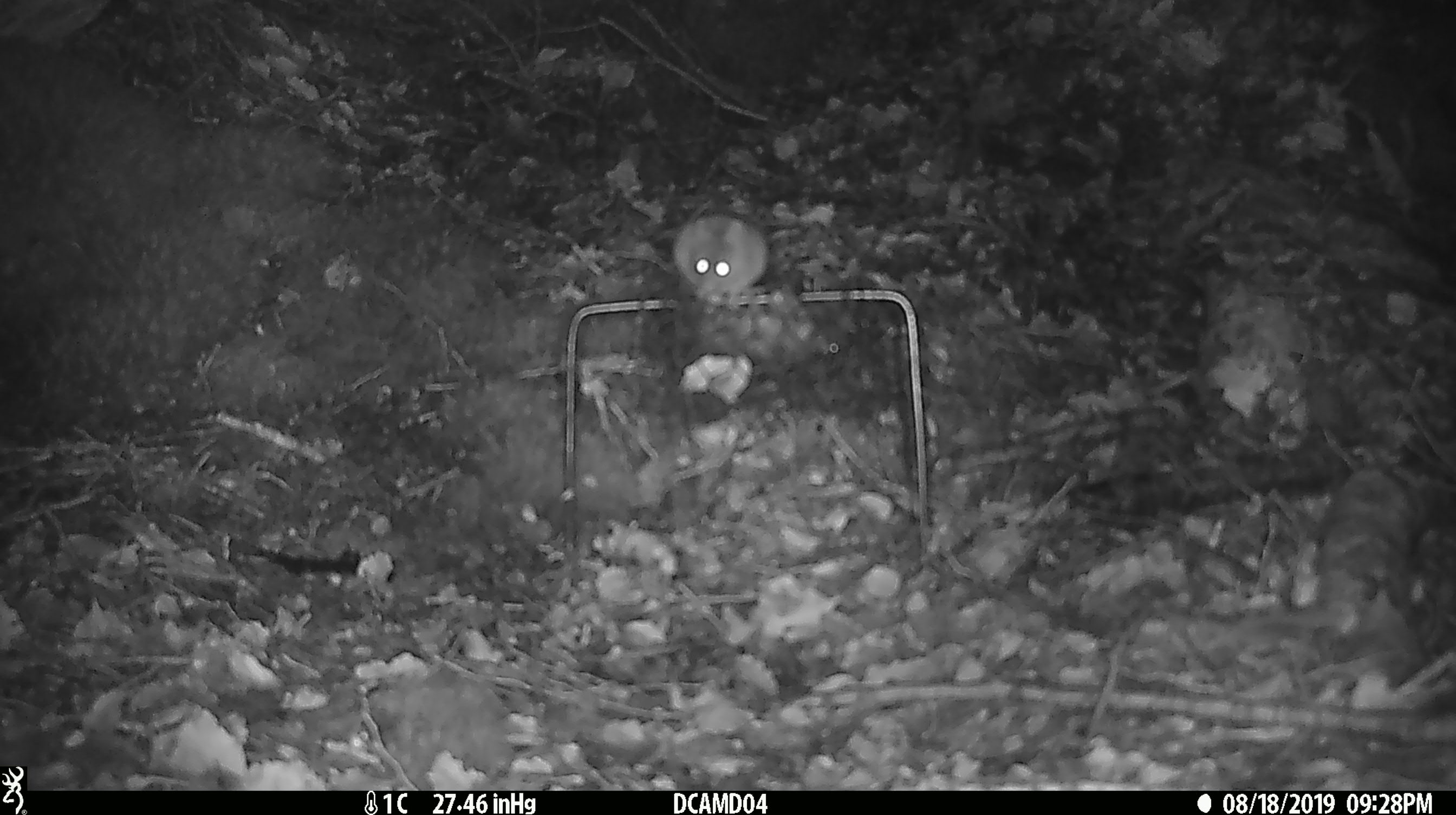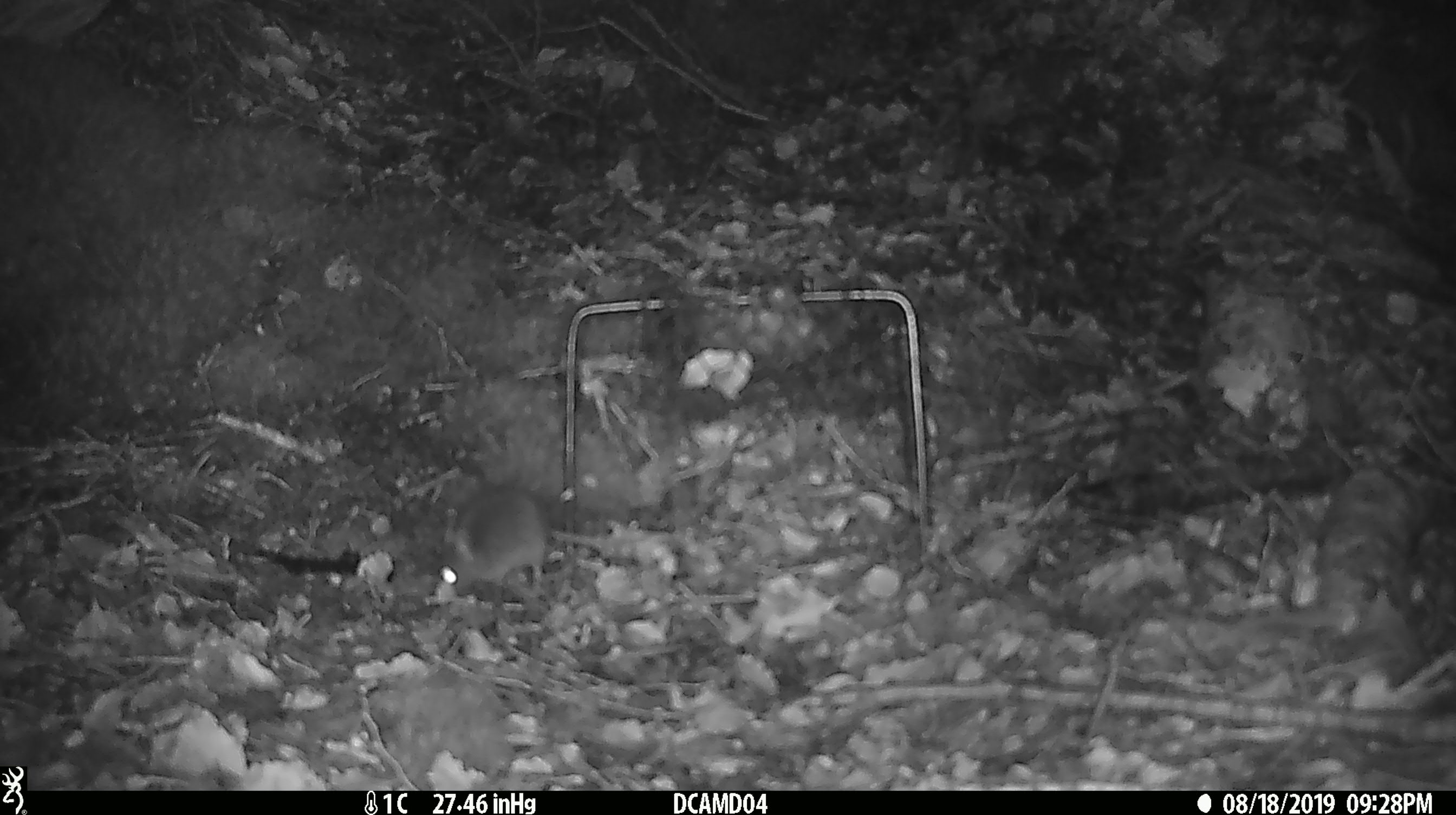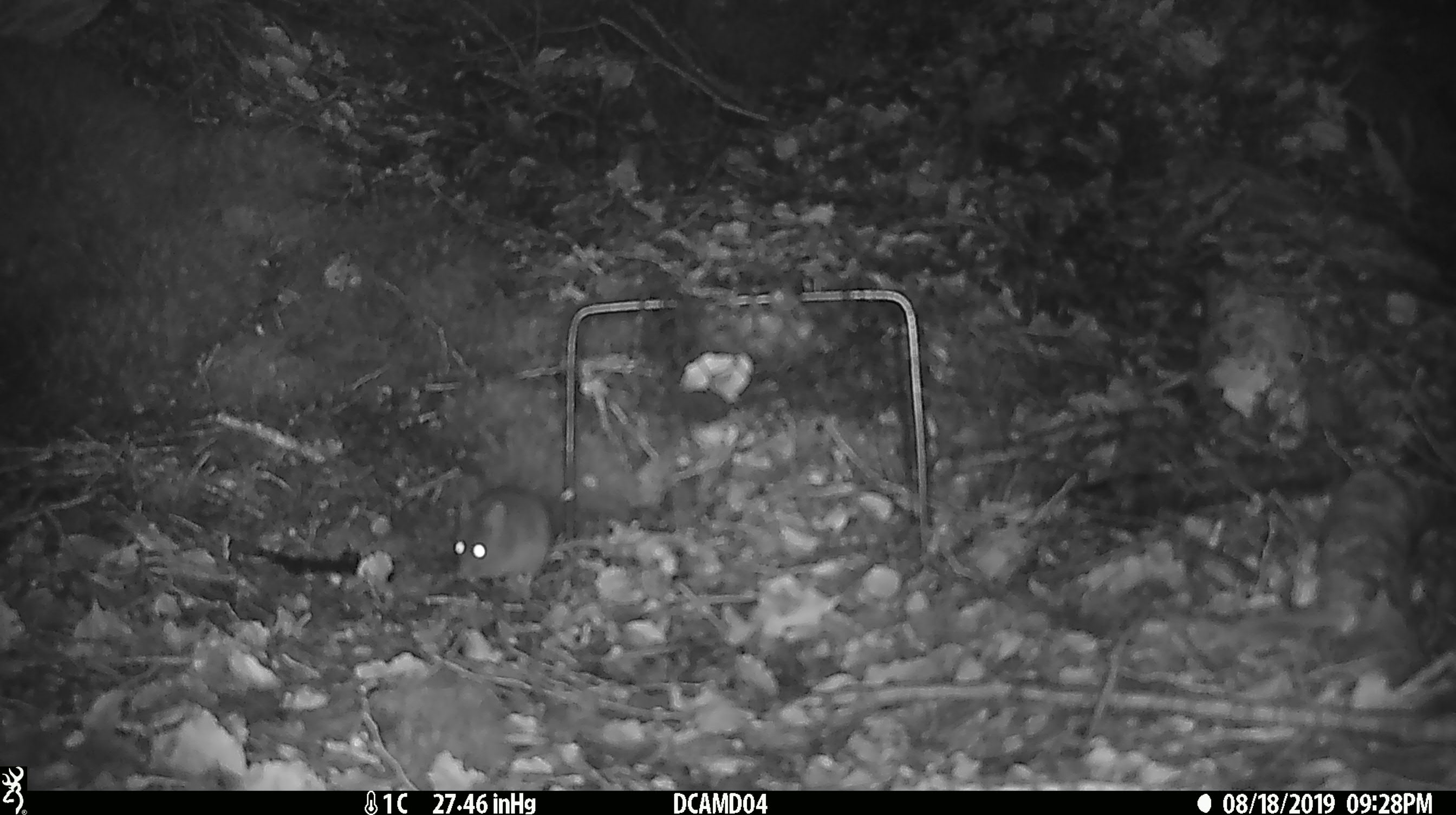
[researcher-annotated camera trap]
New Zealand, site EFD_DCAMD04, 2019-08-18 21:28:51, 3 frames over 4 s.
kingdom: Animalia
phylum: Chordata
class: Mammalia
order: Rodentia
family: Muridae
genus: Mus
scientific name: Mus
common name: mouse